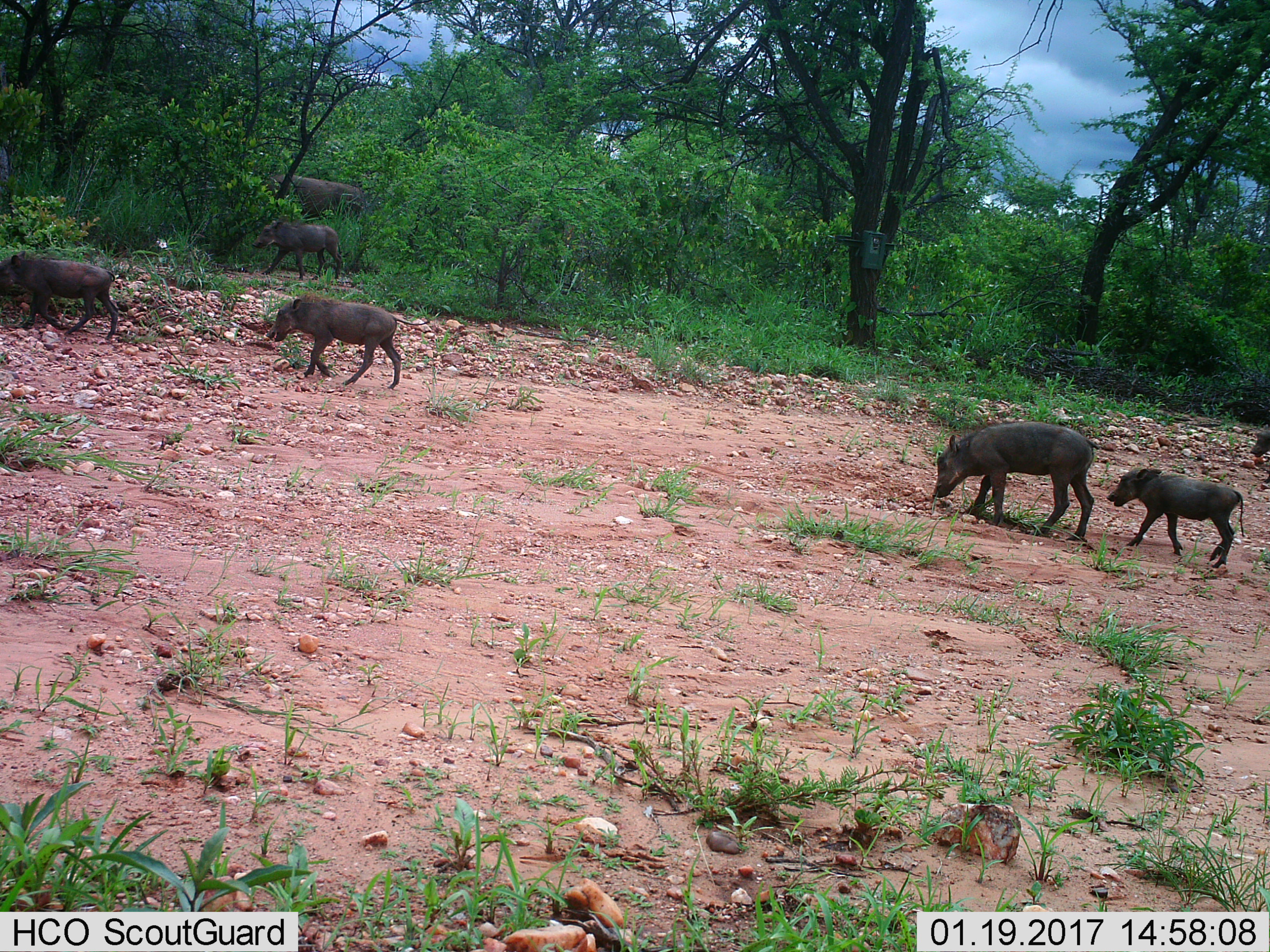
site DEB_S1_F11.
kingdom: Animalia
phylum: Chordata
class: Mammalia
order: Artiodactyla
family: Suidae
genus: Phacochoerus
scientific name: Phacochoerus africanus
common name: warthog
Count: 7.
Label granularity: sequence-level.